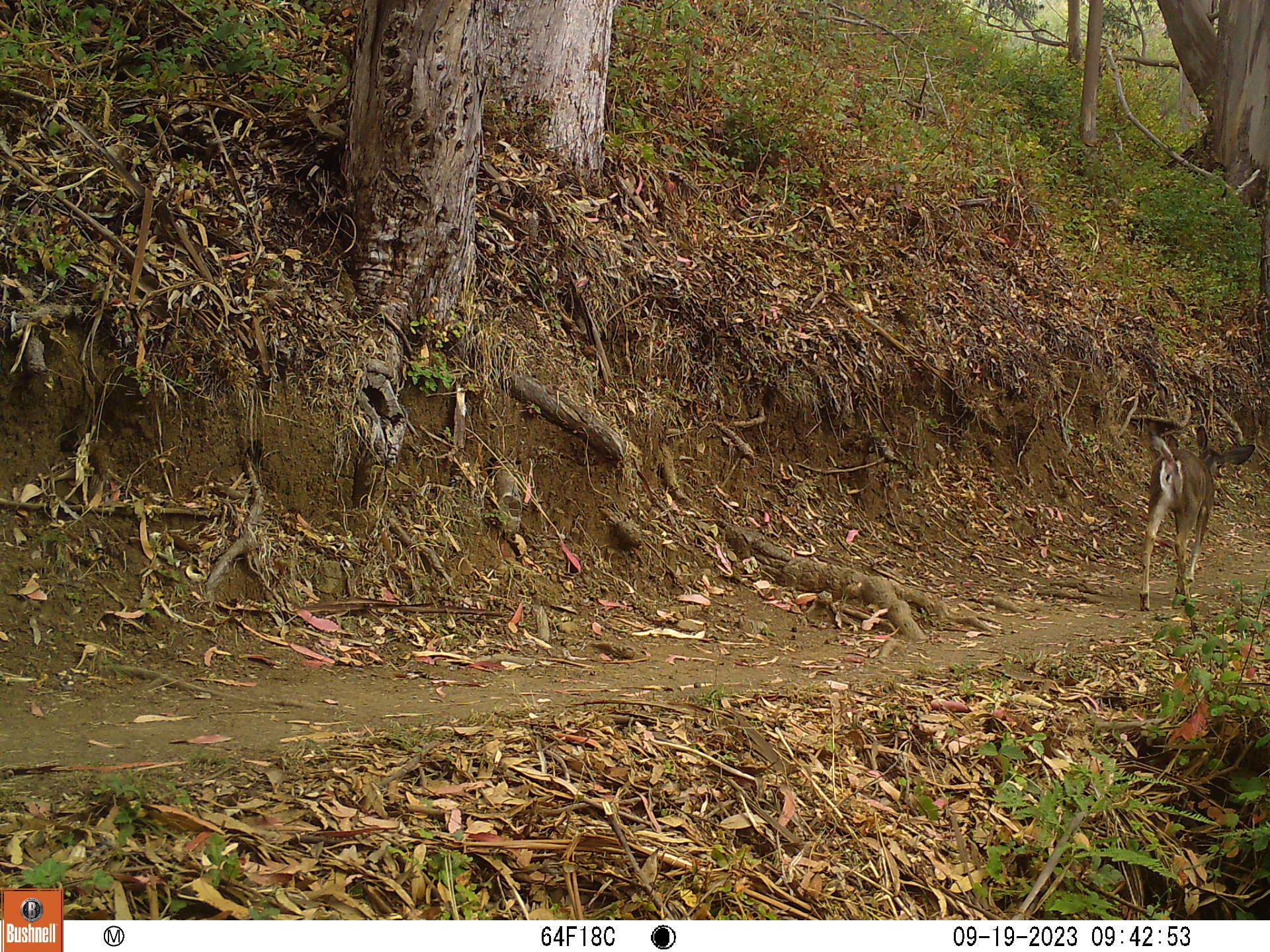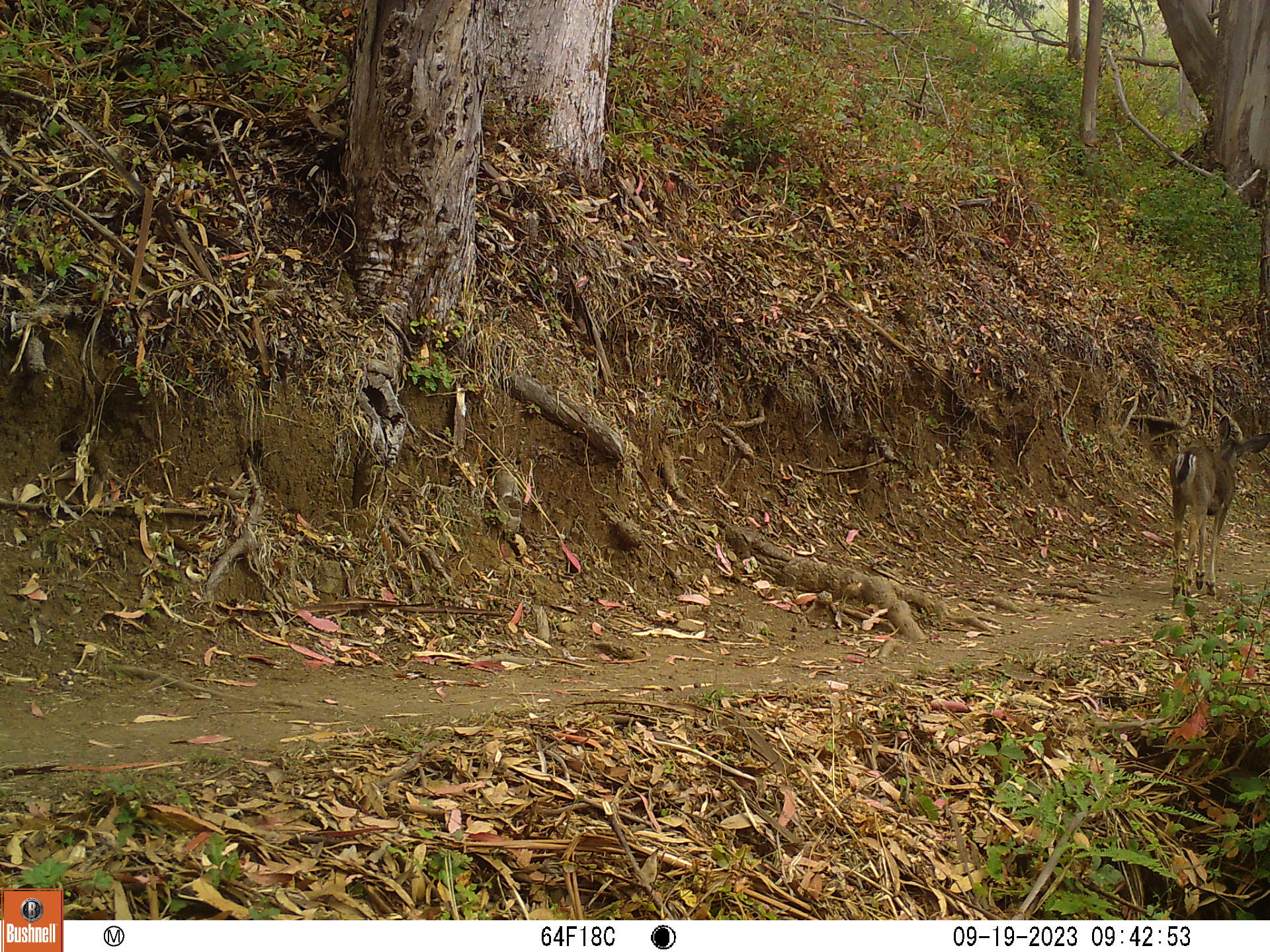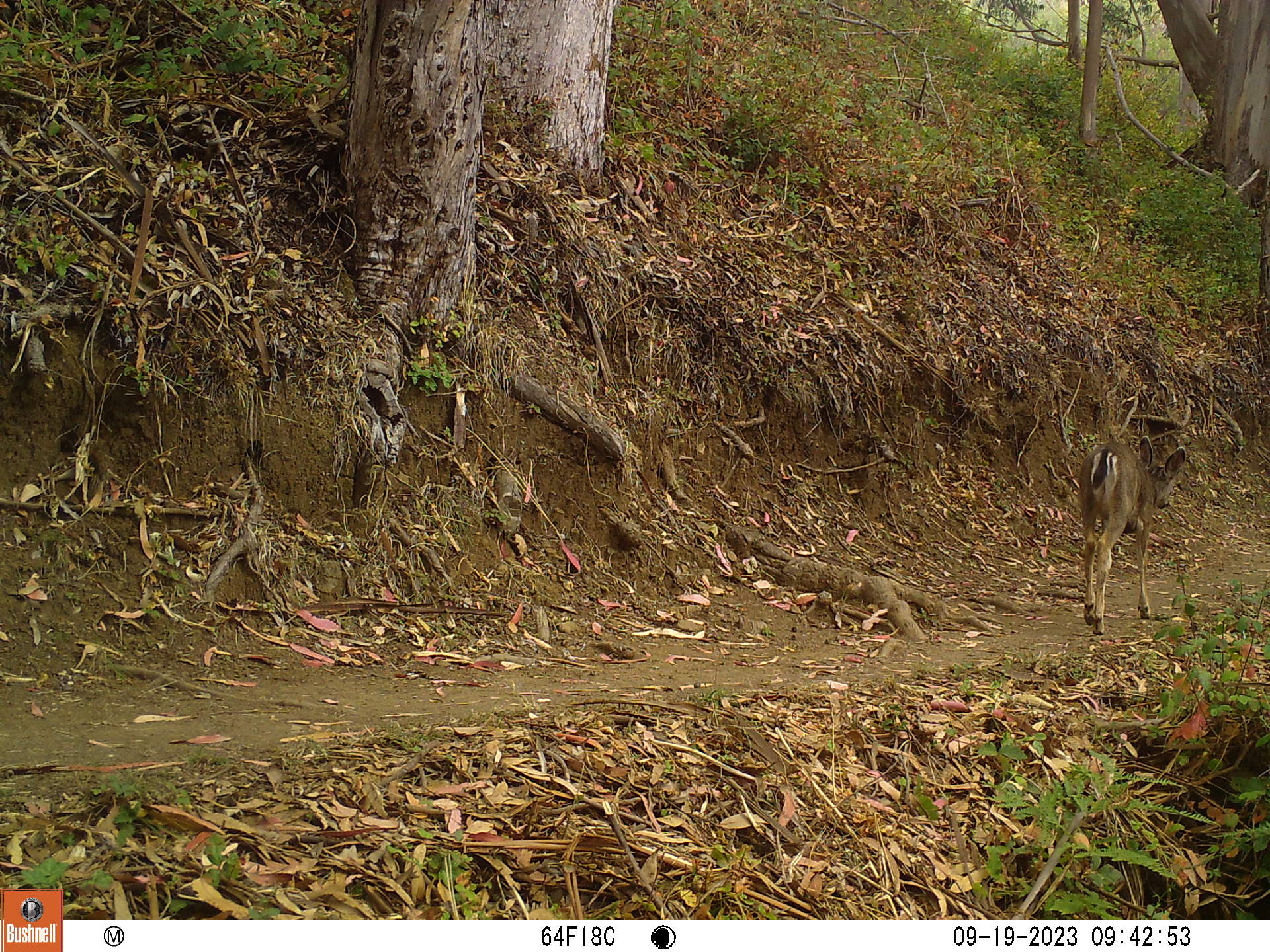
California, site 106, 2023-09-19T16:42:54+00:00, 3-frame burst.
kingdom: Animalia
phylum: Chordata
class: Mammalia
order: Artiodactyla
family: Cervidae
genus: Odocoileus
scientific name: Odocoileus hemionus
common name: mule deer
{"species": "mule deer (Odocoileus hemionus)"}